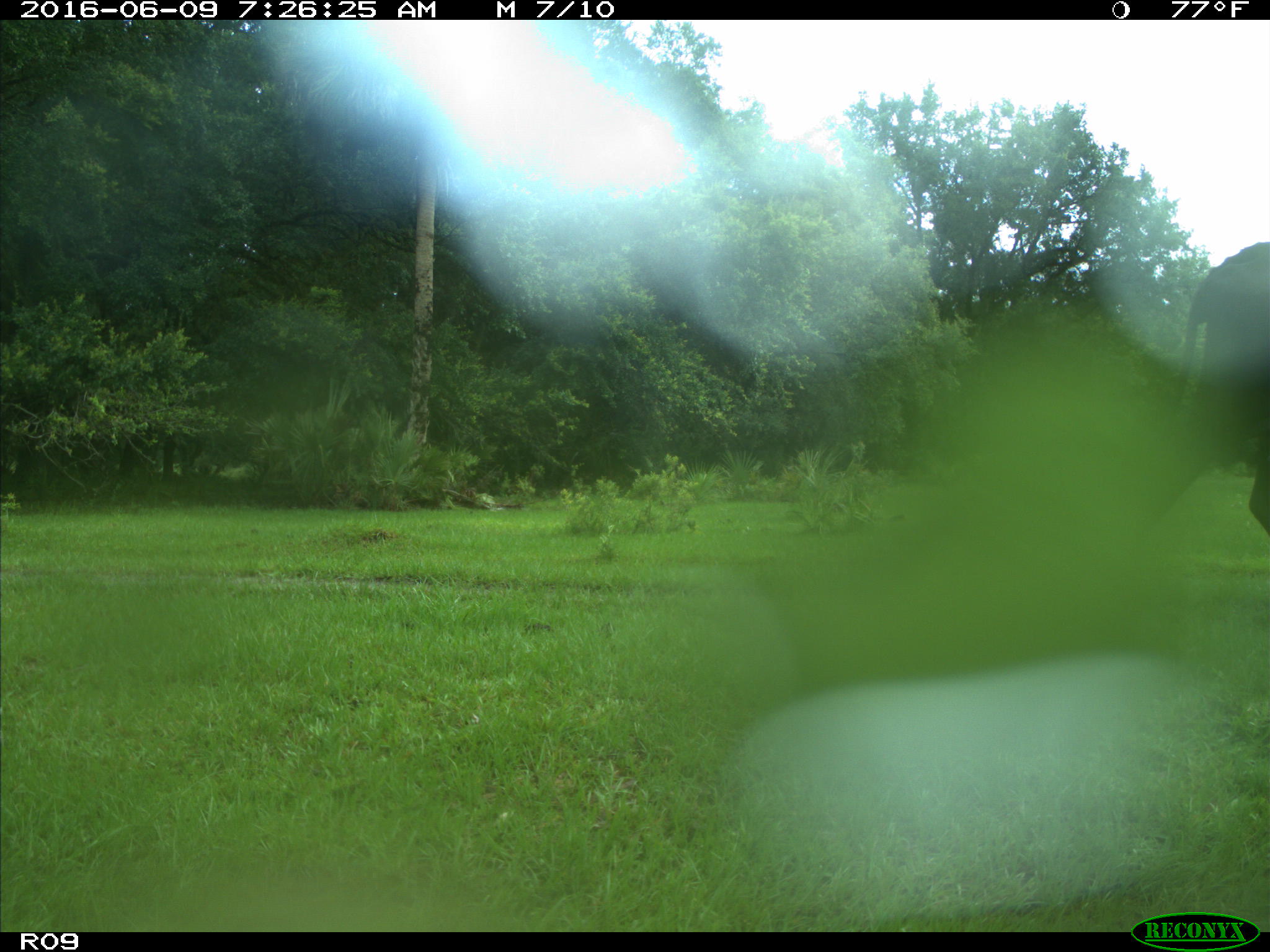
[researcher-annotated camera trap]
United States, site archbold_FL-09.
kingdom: Animalia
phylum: Chordata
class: Mammalia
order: Artiodactyla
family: Bovidae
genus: Bos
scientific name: Bos taurus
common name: domestic cow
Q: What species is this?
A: Bos taurus (domestic cow).